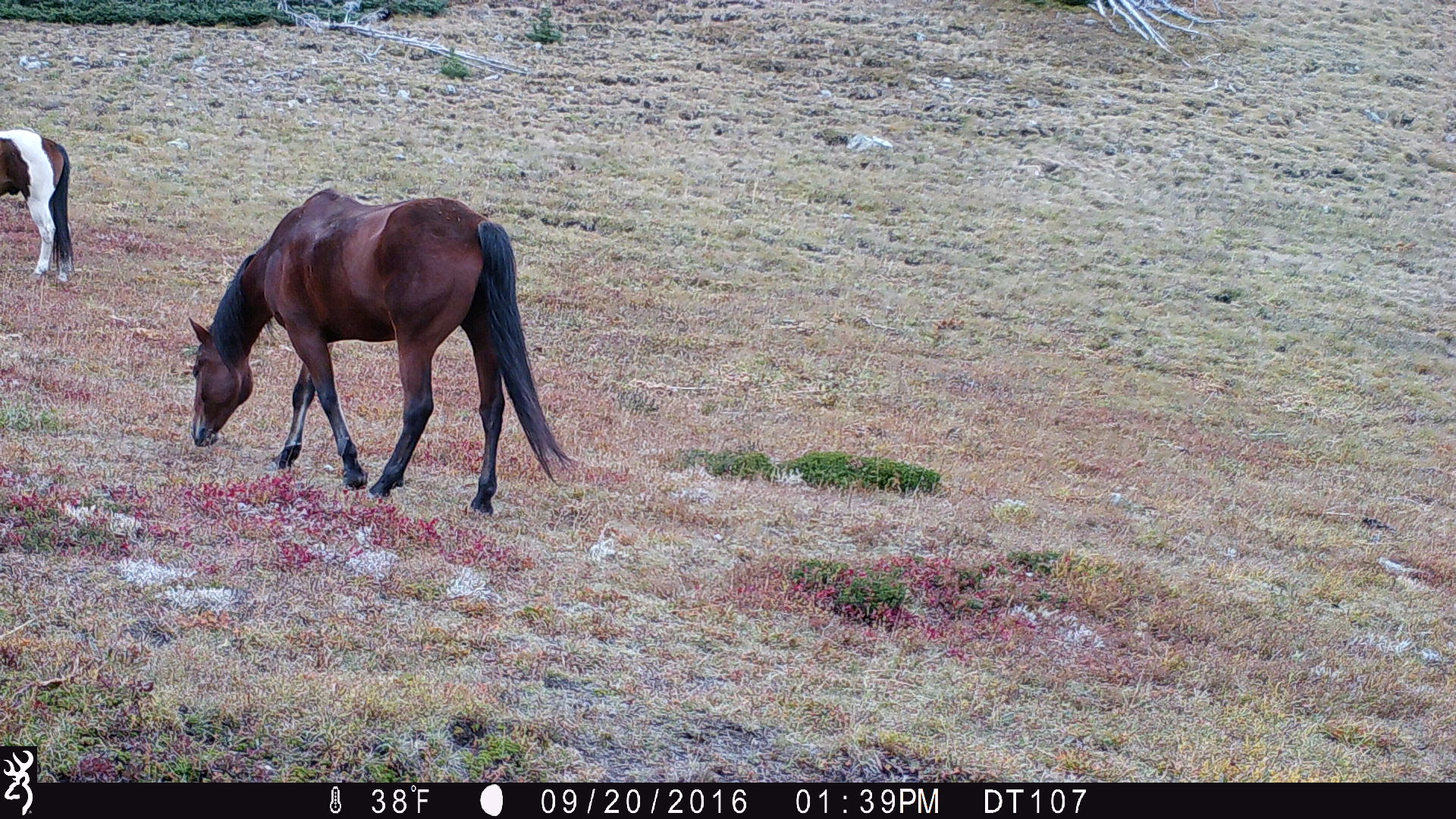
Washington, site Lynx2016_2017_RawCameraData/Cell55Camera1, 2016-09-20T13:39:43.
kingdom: Animalia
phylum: Chordata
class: Mammalia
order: Perissodactyla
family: Equidae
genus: Equus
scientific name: Equus caballus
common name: domestic horse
Domestic horse (Equus caballus). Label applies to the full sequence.